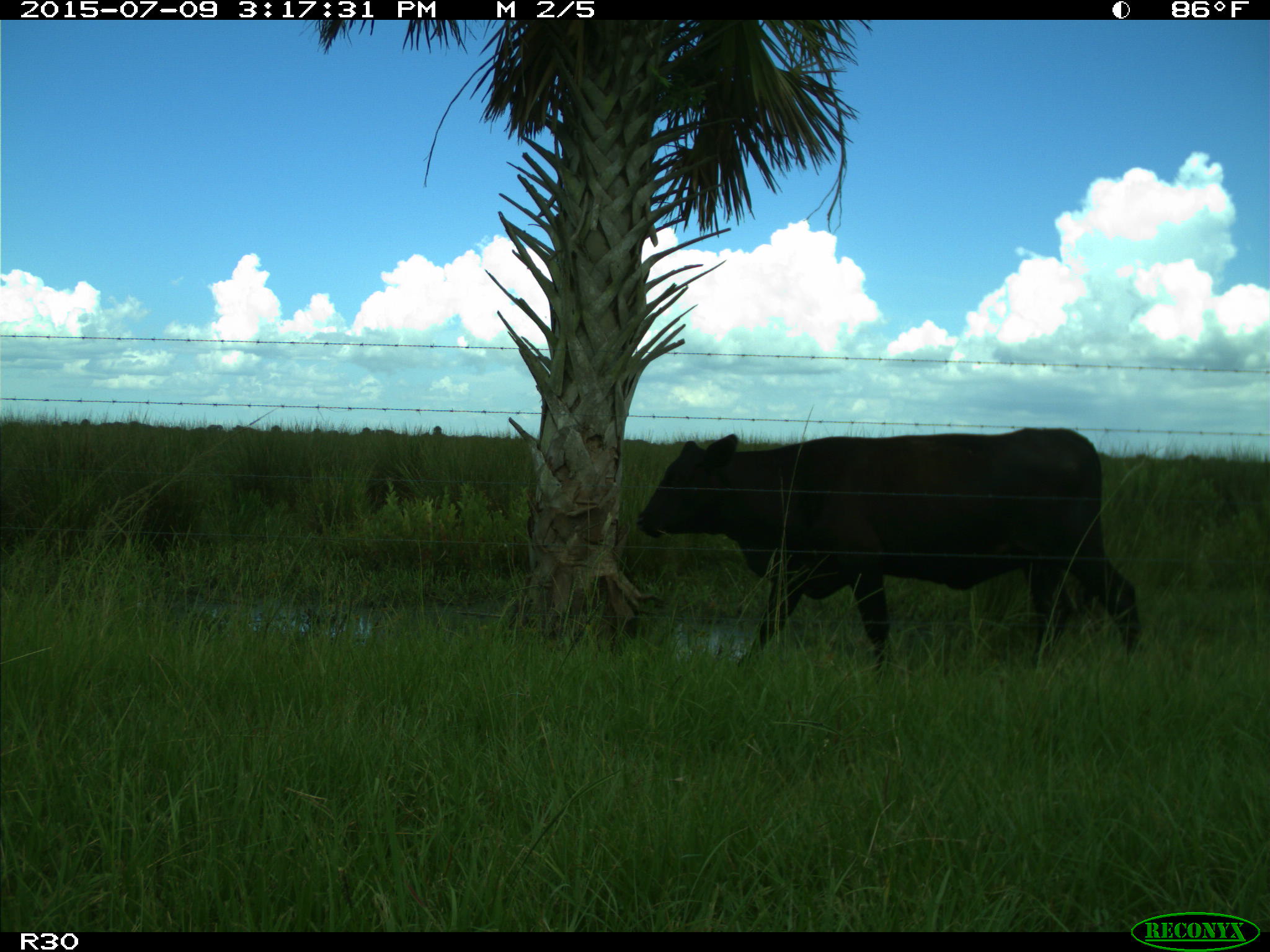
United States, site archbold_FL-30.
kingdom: Animalia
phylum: Chordata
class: Mammalia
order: Artiodactyla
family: Bovidae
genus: Bos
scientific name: Bos taurus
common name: domestic cow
Bos taurus (domestic cow).